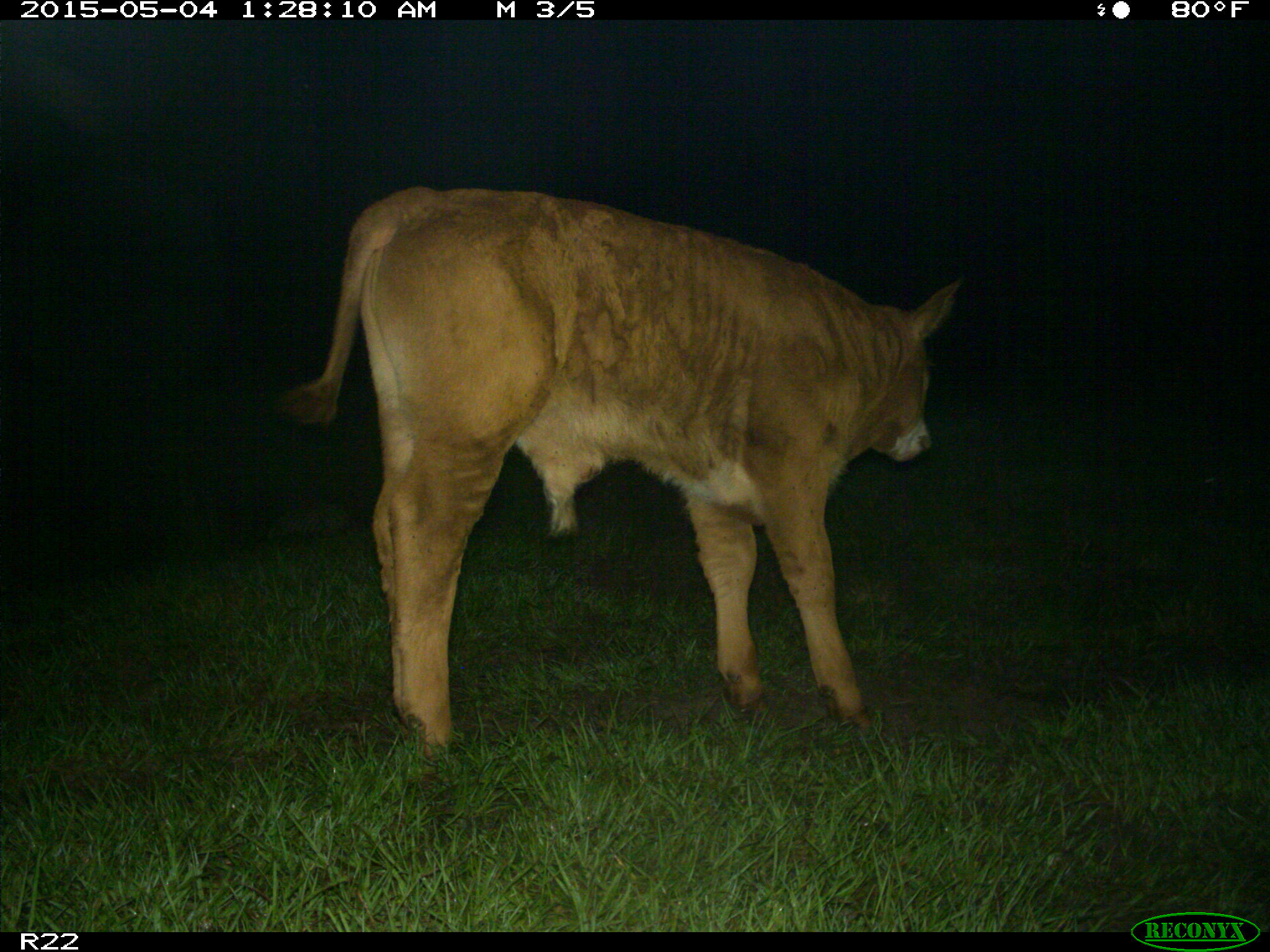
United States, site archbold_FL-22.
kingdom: Animalia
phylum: Chordata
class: Mammalia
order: Artiodactyla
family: Bovidae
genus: Bos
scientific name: Bos taurus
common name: domestic cow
Bos taurus (domestic cow).